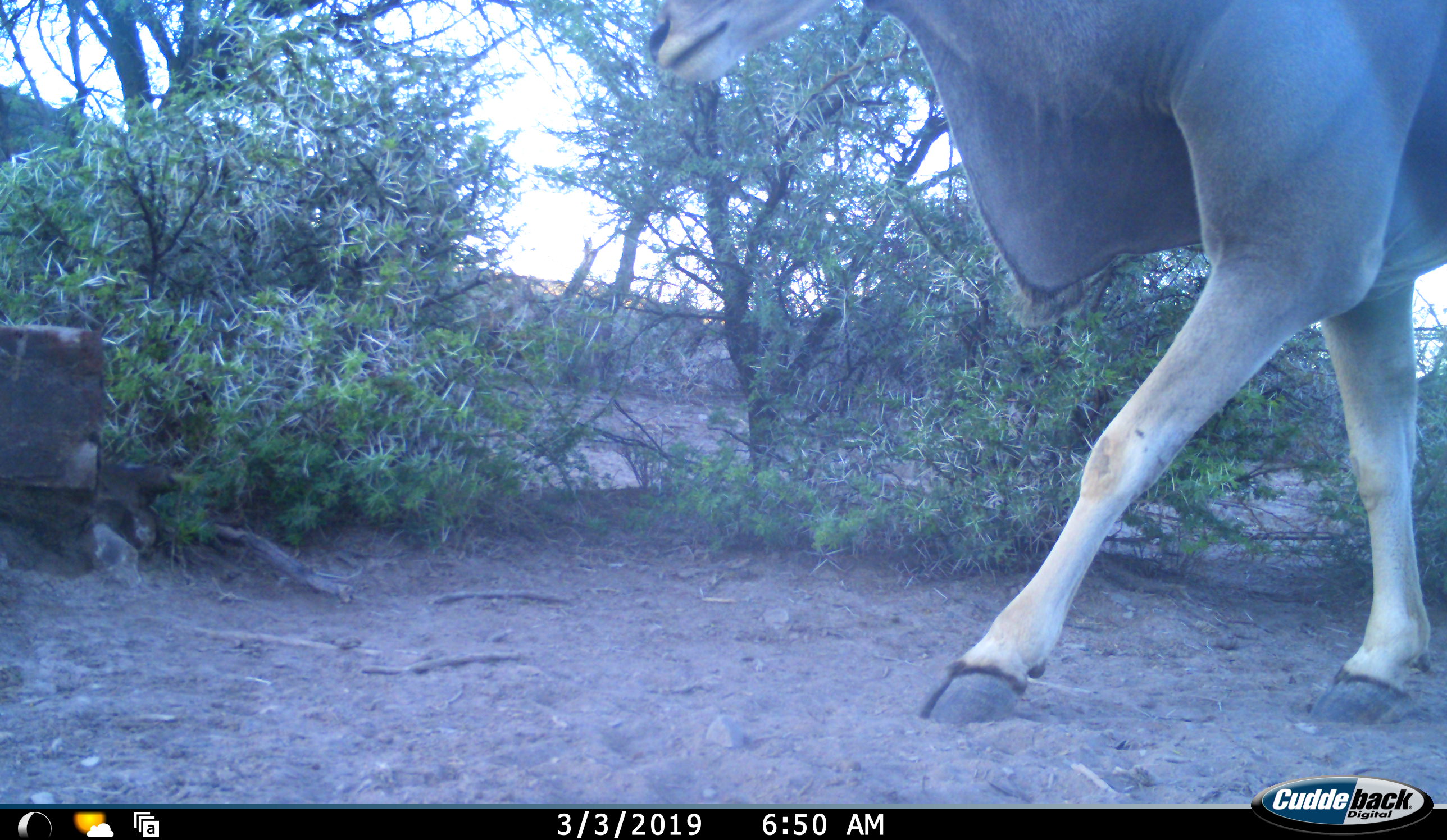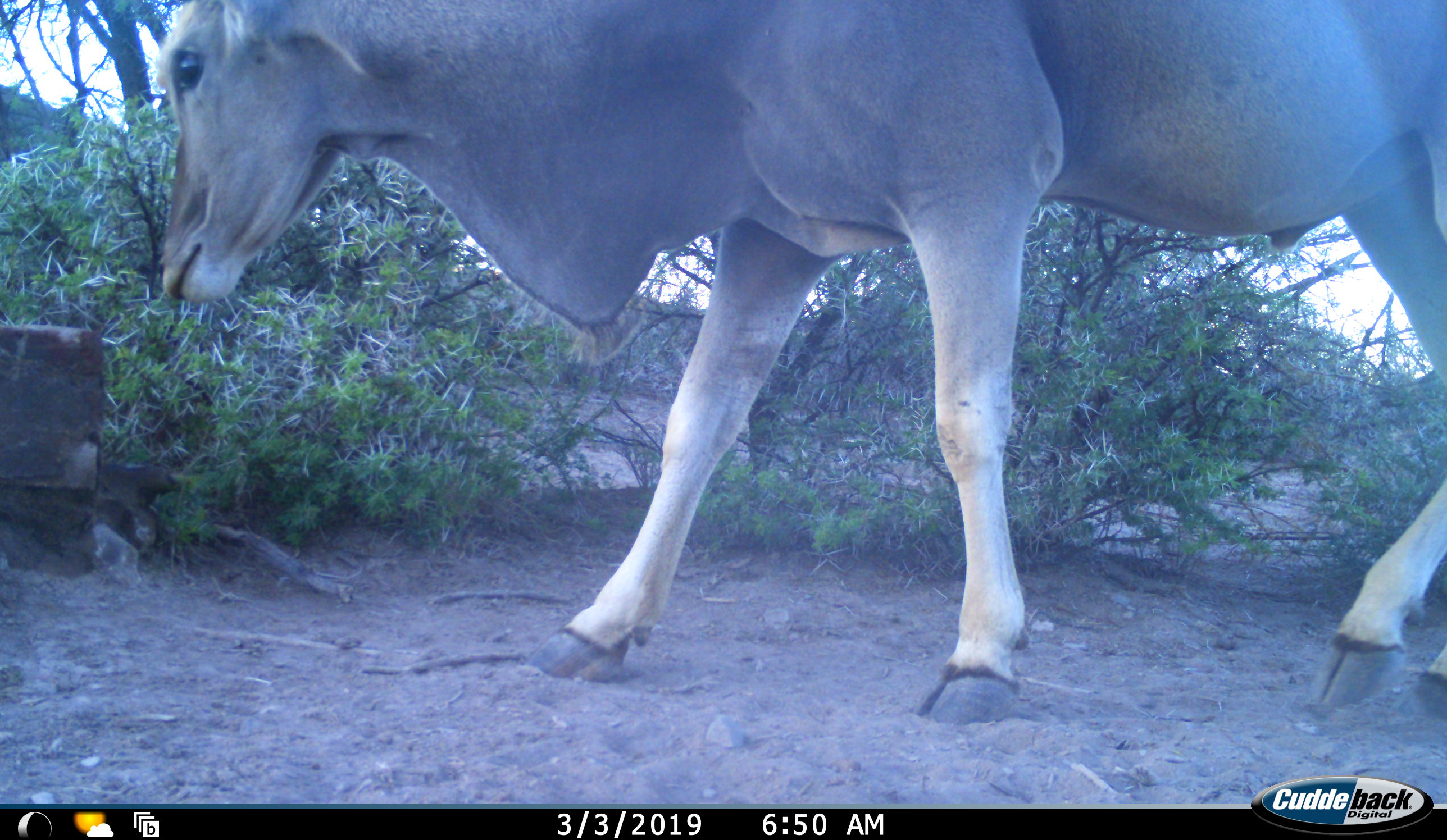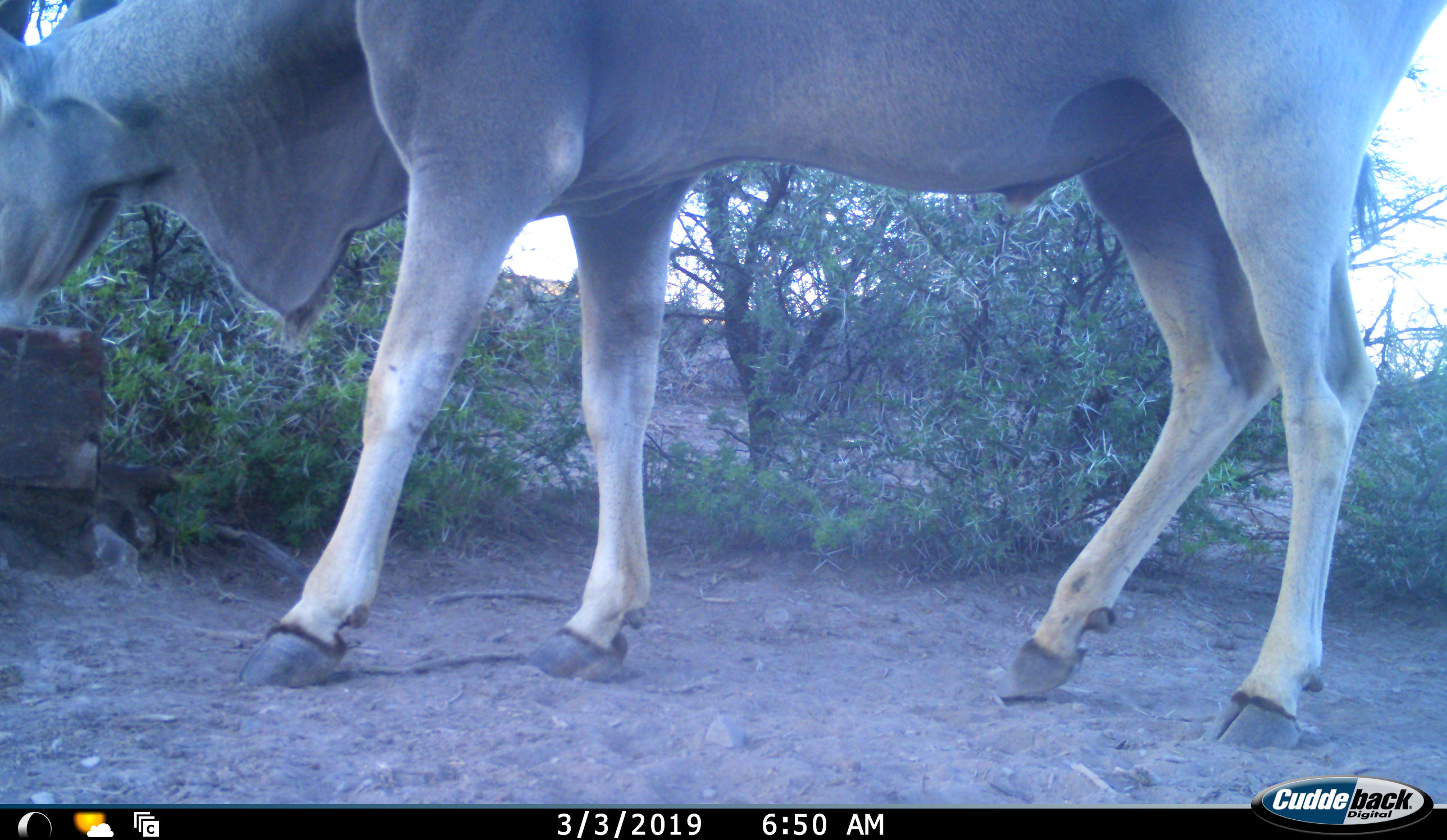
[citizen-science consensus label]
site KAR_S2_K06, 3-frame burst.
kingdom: Animalia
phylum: Chordata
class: Mammalia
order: Artiodactyla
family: Bovidae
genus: Tragelaphus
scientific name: Tragelaphus oryx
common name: eland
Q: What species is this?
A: Eland (Tragelaphus oryx).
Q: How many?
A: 1.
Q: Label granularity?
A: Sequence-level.